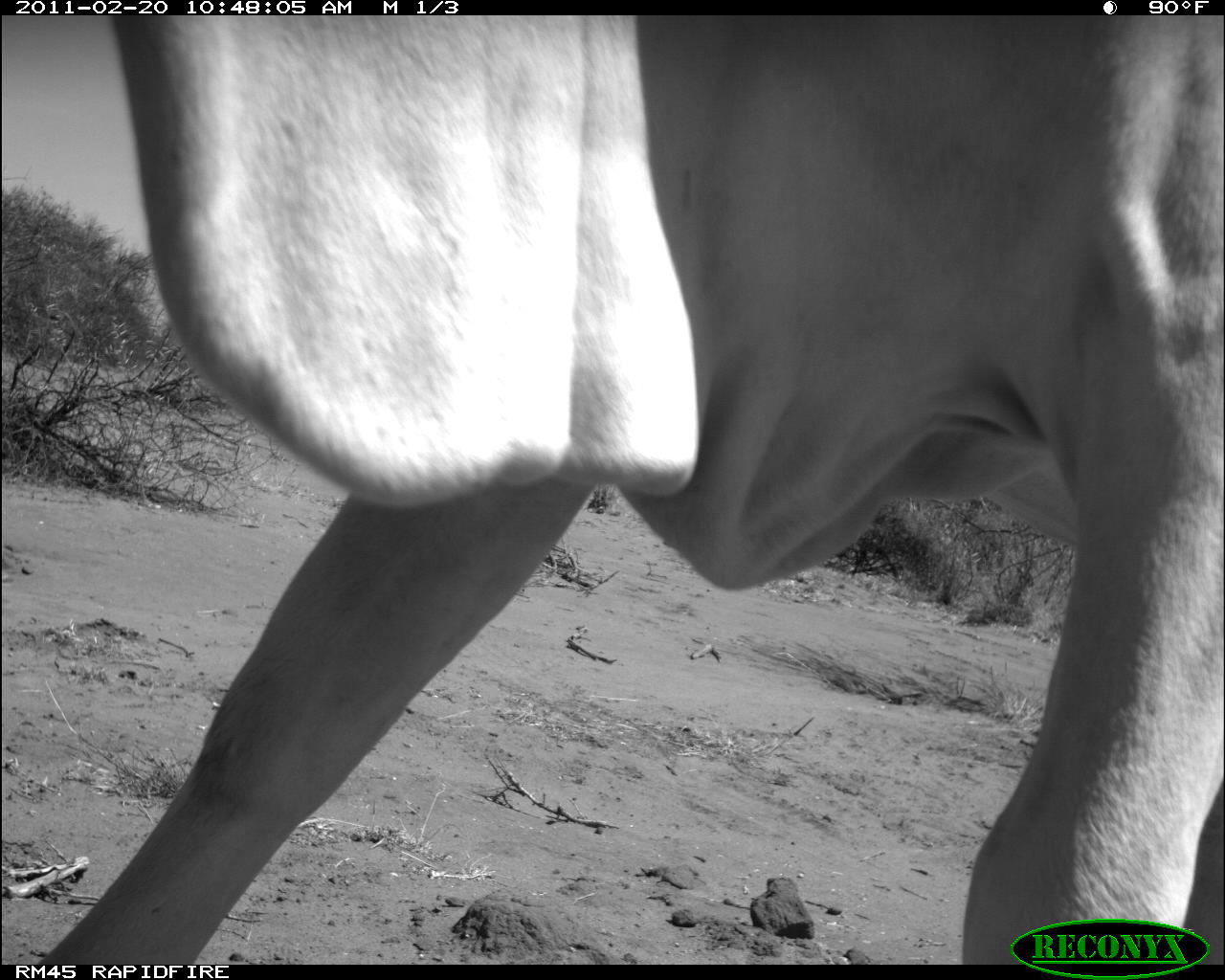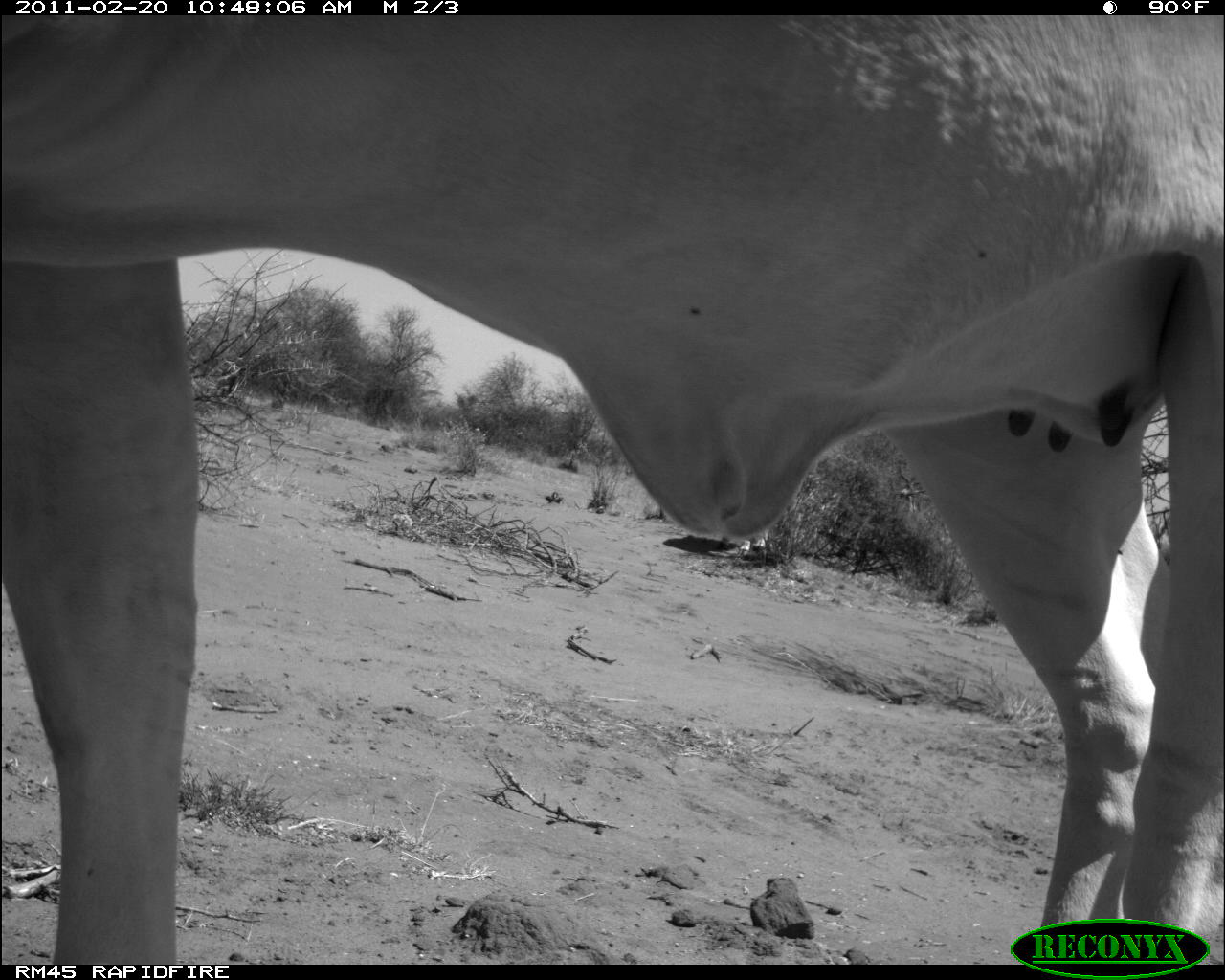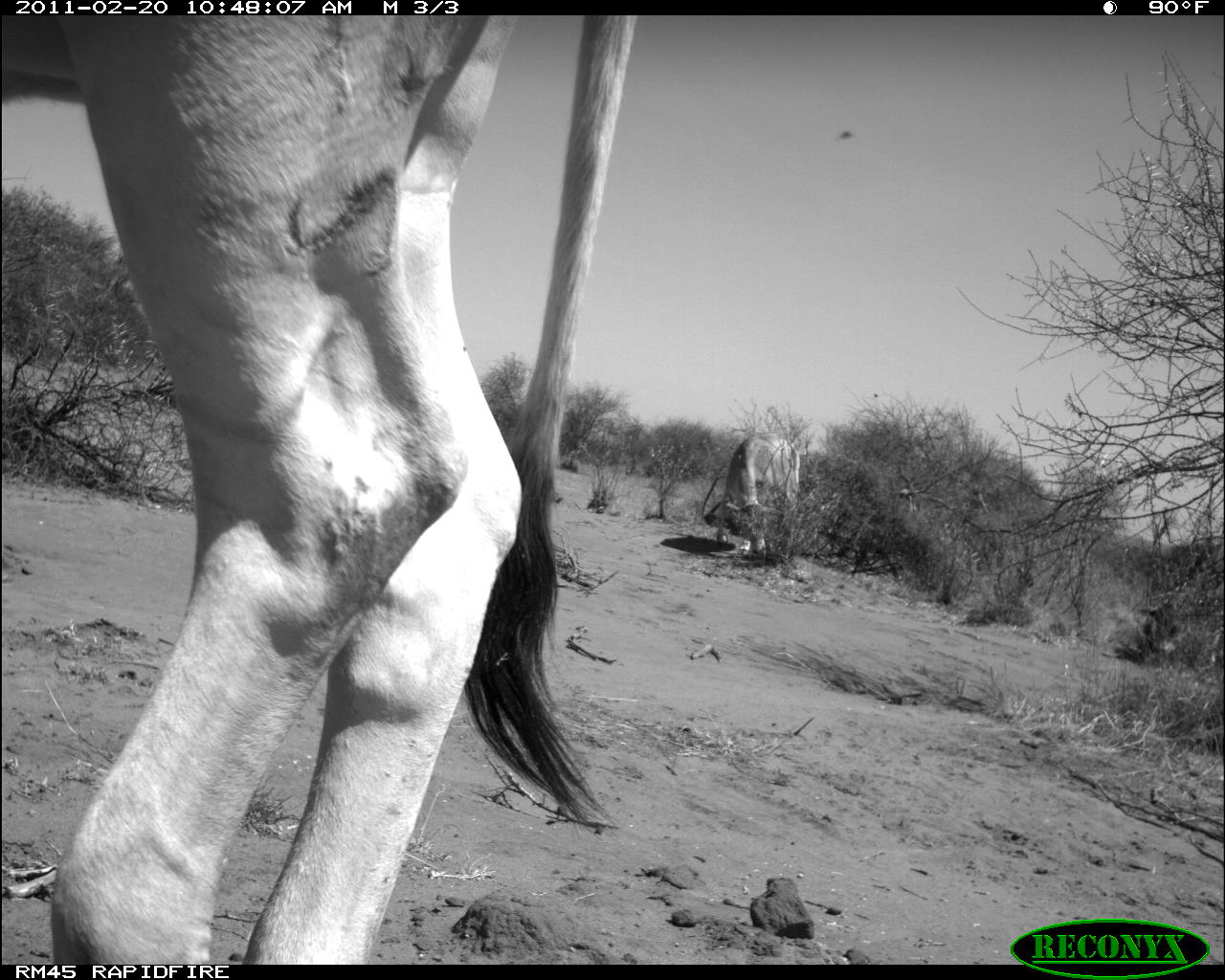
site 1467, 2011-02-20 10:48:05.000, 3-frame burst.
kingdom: Animalia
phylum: Chordata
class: Mammalia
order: Artiodactyla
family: Bovidae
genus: Bos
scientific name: Bos taurus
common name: domestic cattle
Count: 1.